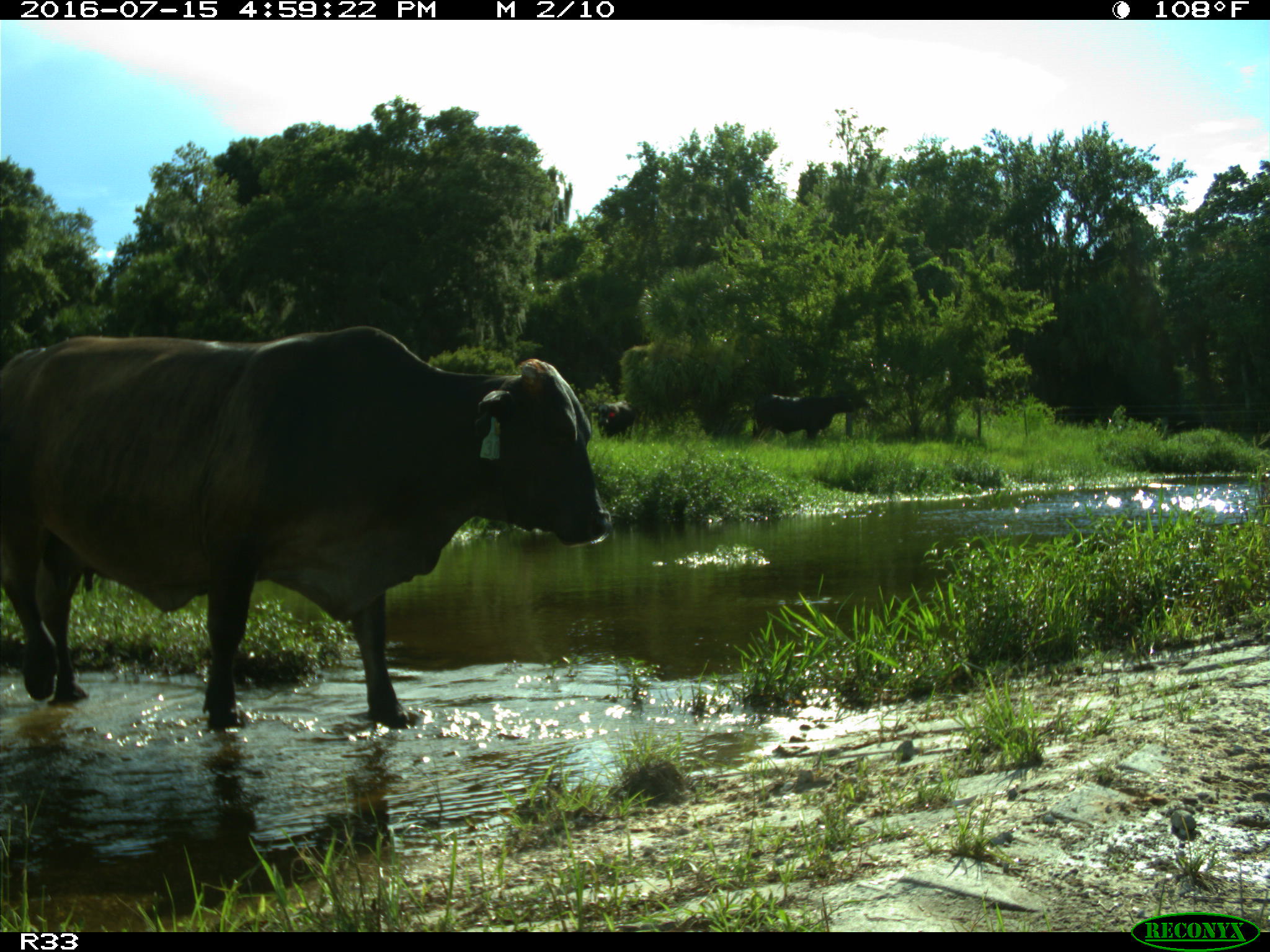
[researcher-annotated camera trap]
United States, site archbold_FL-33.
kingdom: Animalia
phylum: Chordata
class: Mammalia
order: Artiodactyla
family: Bovidae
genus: Bos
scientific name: Bos taurus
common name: domestic cow